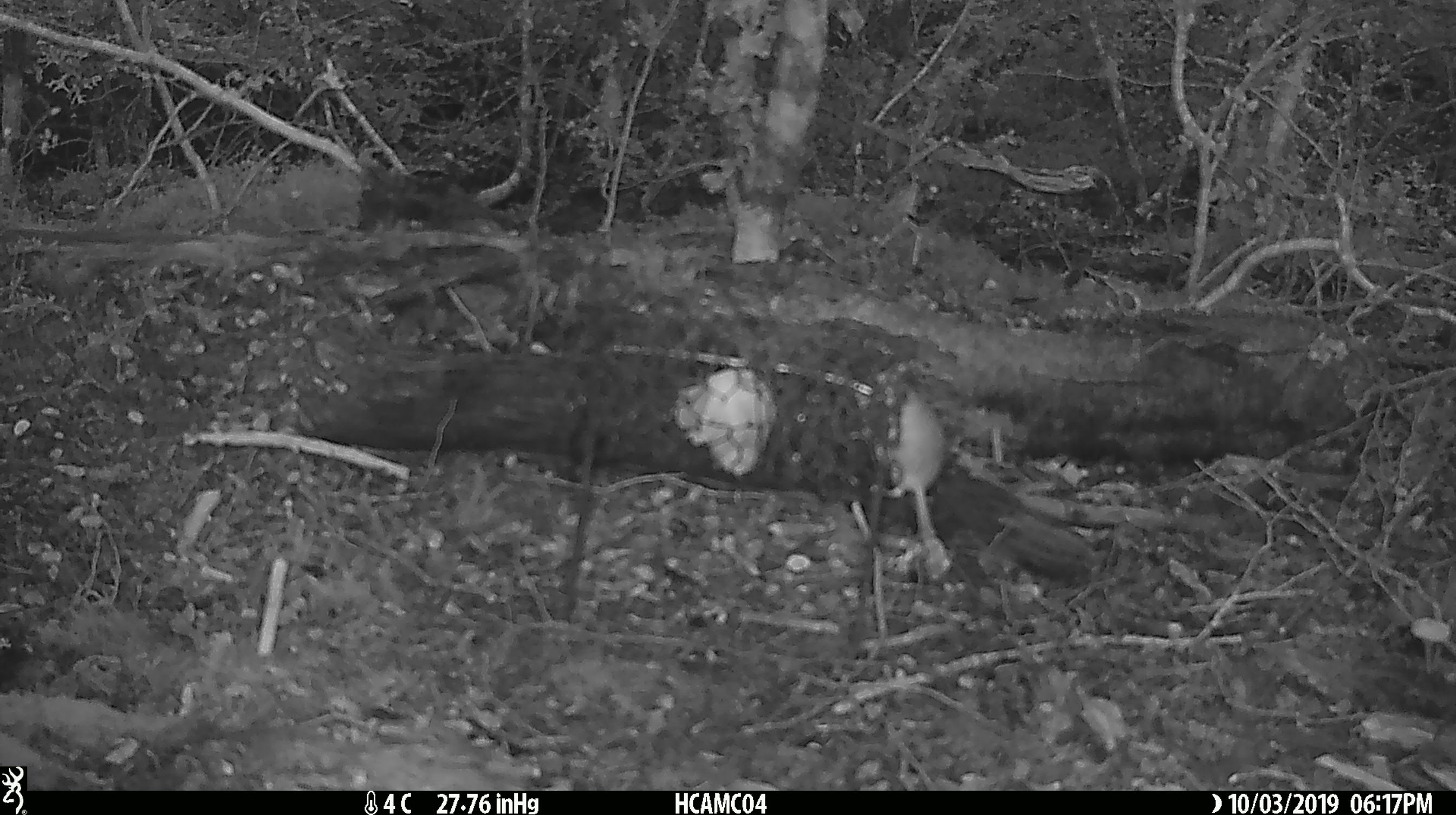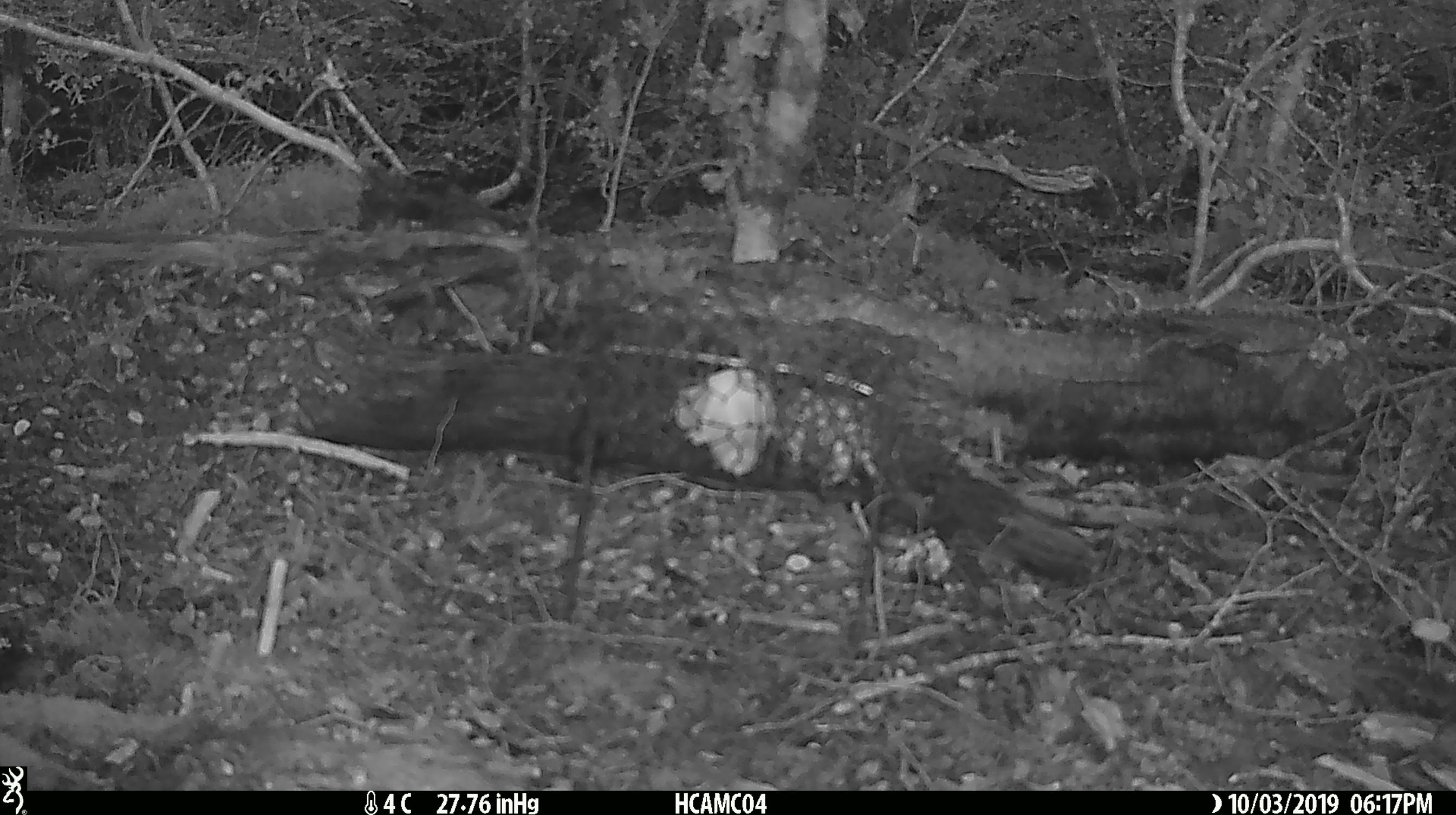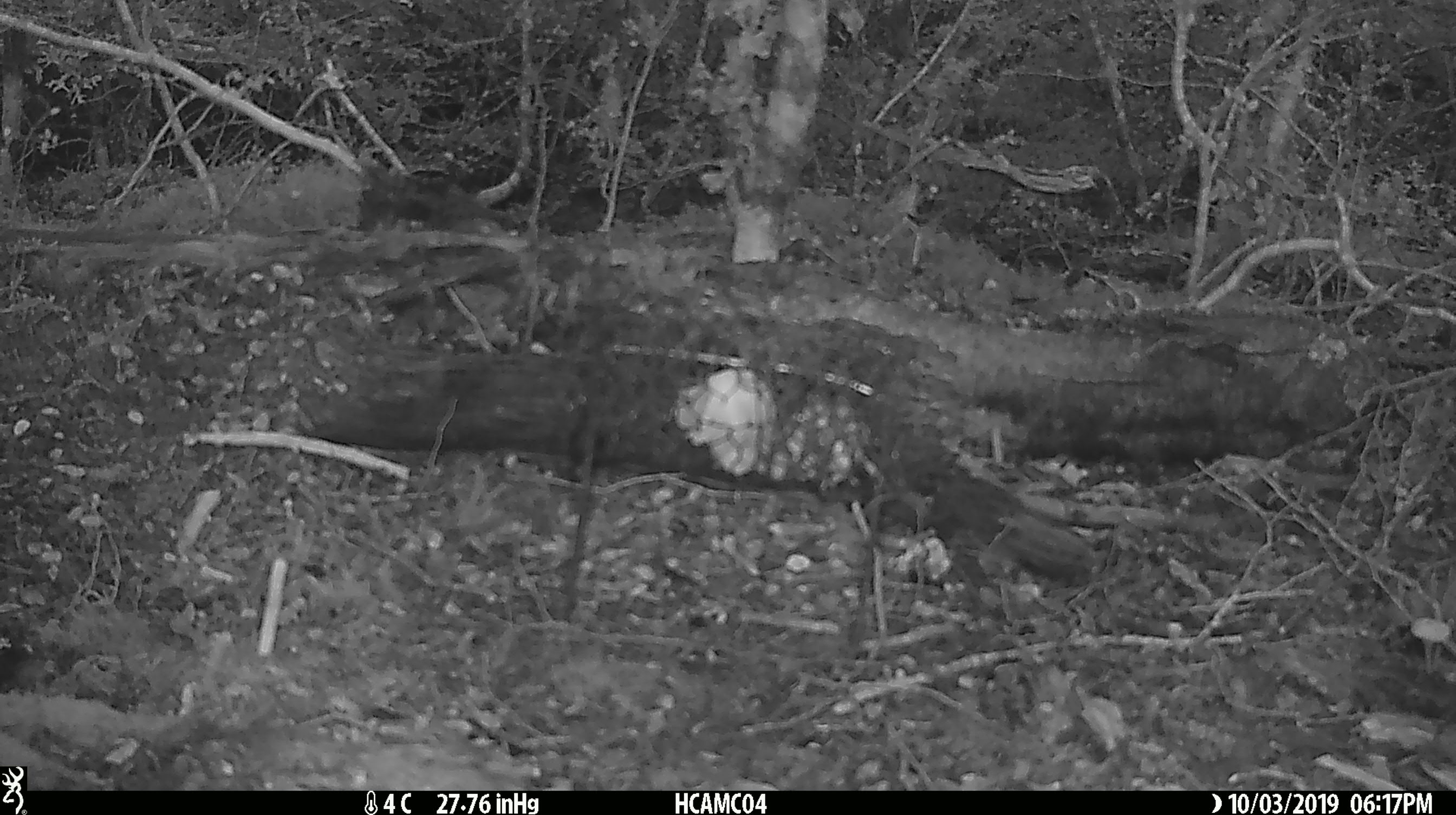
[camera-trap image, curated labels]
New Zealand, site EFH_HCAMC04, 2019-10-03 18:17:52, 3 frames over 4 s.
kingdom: Animalia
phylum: Chordata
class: Mammalia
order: Rodentia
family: Muridae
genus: Mus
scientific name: Mus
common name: mouse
Mouse (Mus).